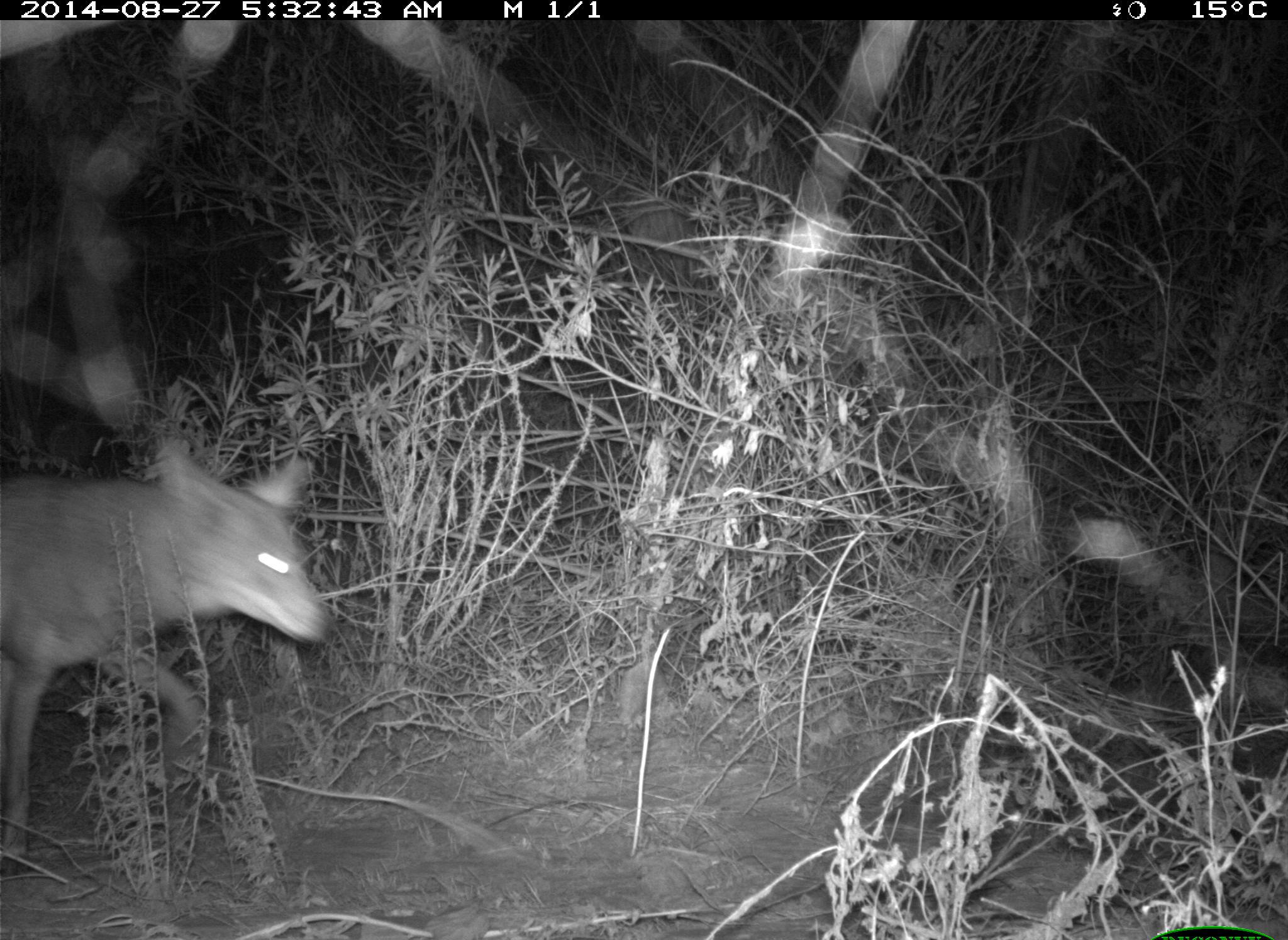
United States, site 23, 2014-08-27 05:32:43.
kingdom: Animalia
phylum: Chordata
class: Mammalia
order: Carnivora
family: Canidae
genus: Canis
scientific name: Canis latrans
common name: coyote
Coyote (Canis latrans).